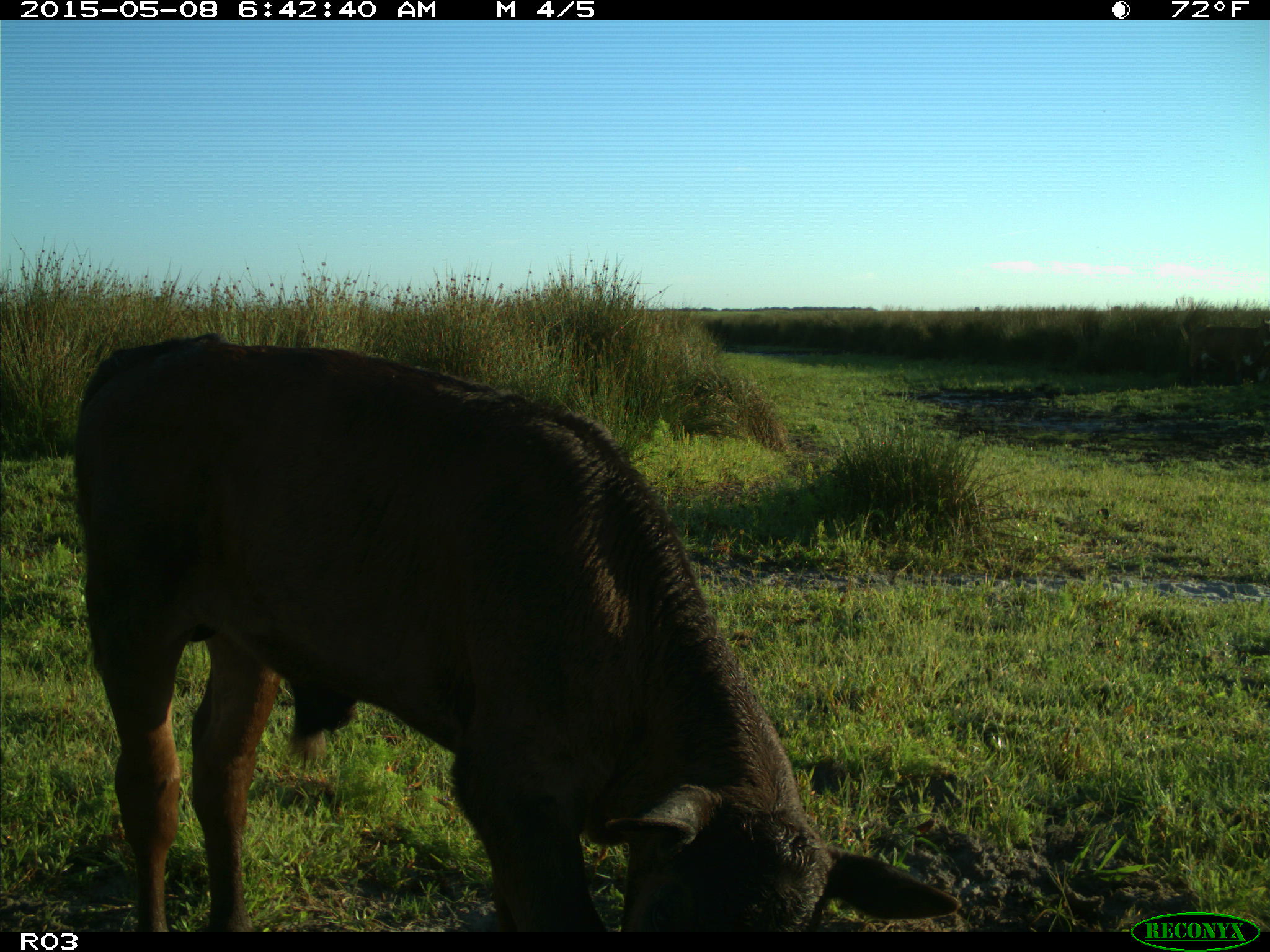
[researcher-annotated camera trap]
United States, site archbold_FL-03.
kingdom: Animalia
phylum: Chordata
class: Mammalia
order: Artiodactyla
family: Bovidae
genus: Bos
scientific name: Bos taurus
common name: domestic cow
Bos taurus (domestic cow).